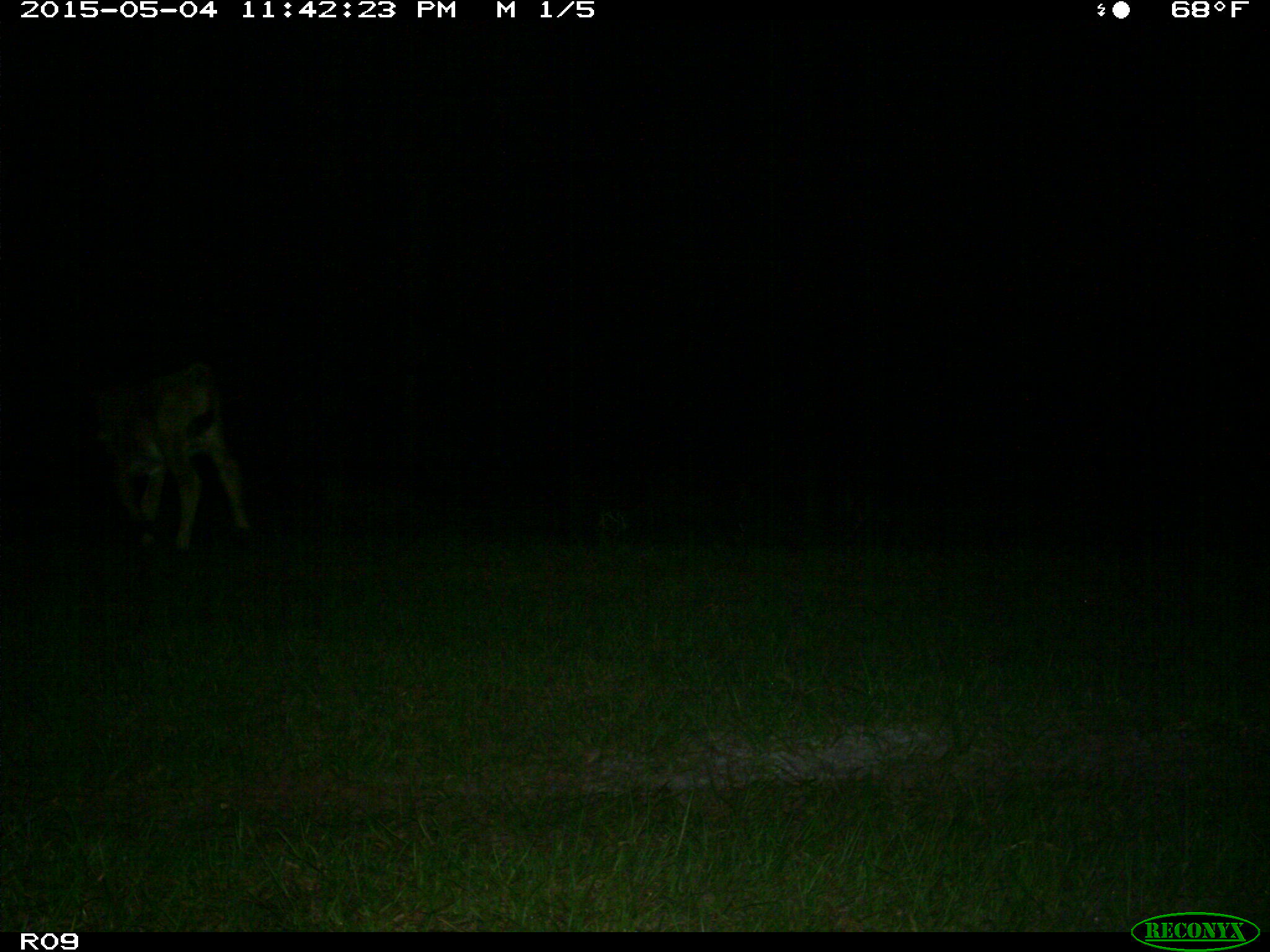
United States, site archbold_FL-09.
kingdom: Animalia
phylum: Chordata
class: Mammalia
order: Artiodactyla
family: Bovidae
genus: Bos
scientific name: Bos taurus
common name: domestic cow